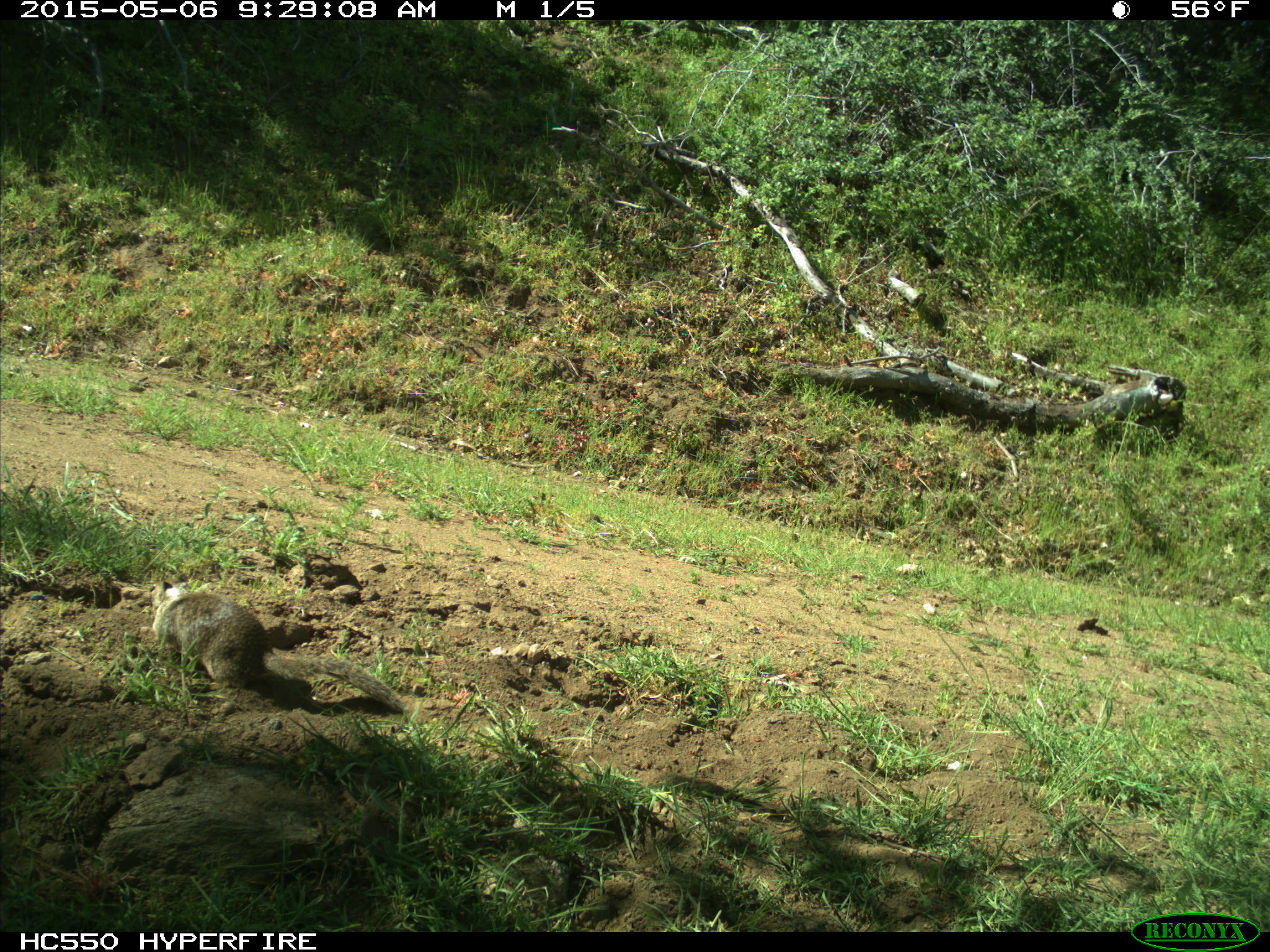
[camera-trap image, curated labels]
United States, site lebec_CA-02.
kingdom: Animalia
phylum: Chordata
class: Mammalia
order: Rodentia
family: Sciuridae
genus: Otospermophilus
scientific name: Otospermophilus beecheyi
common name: california ground squirrel